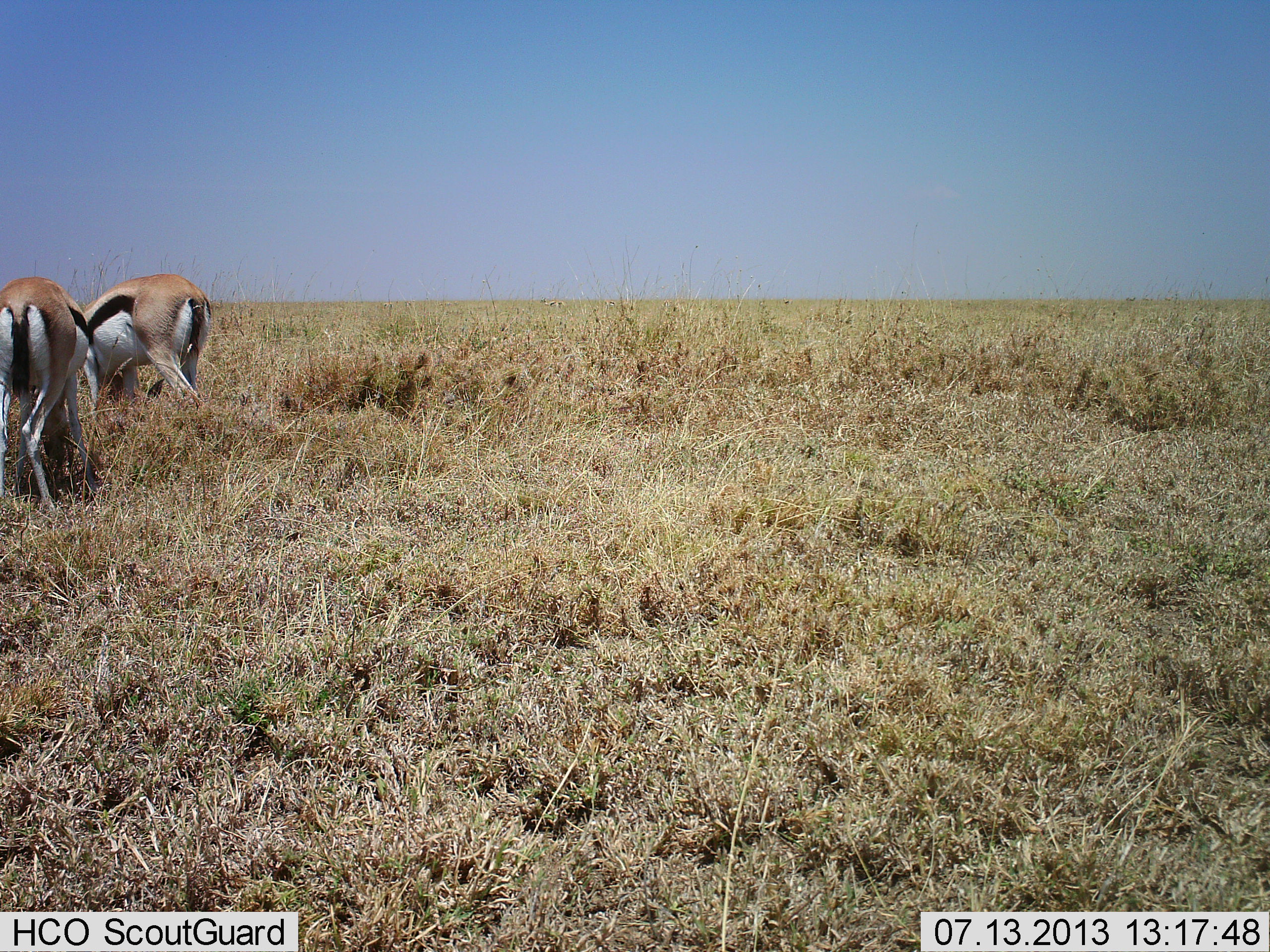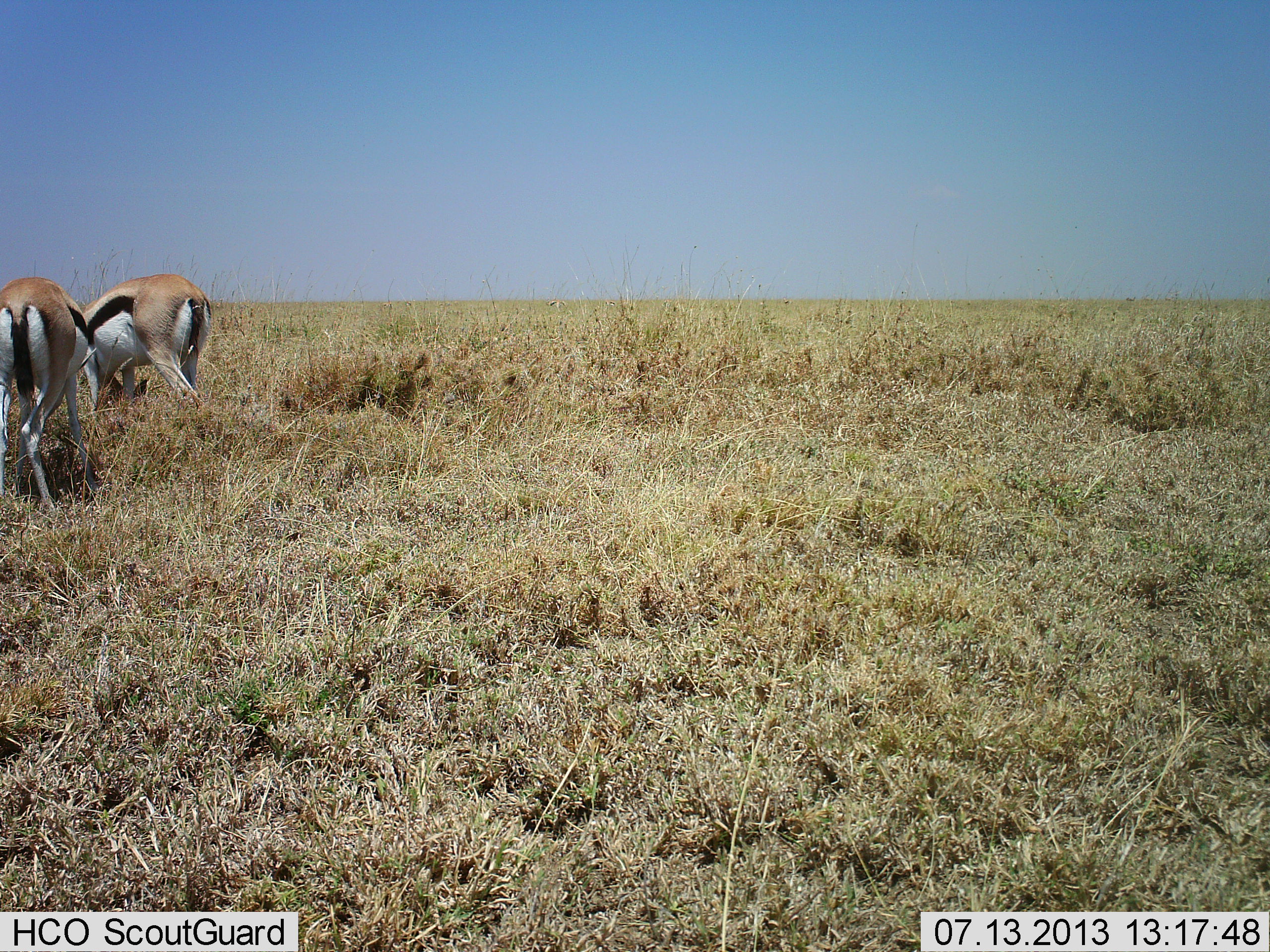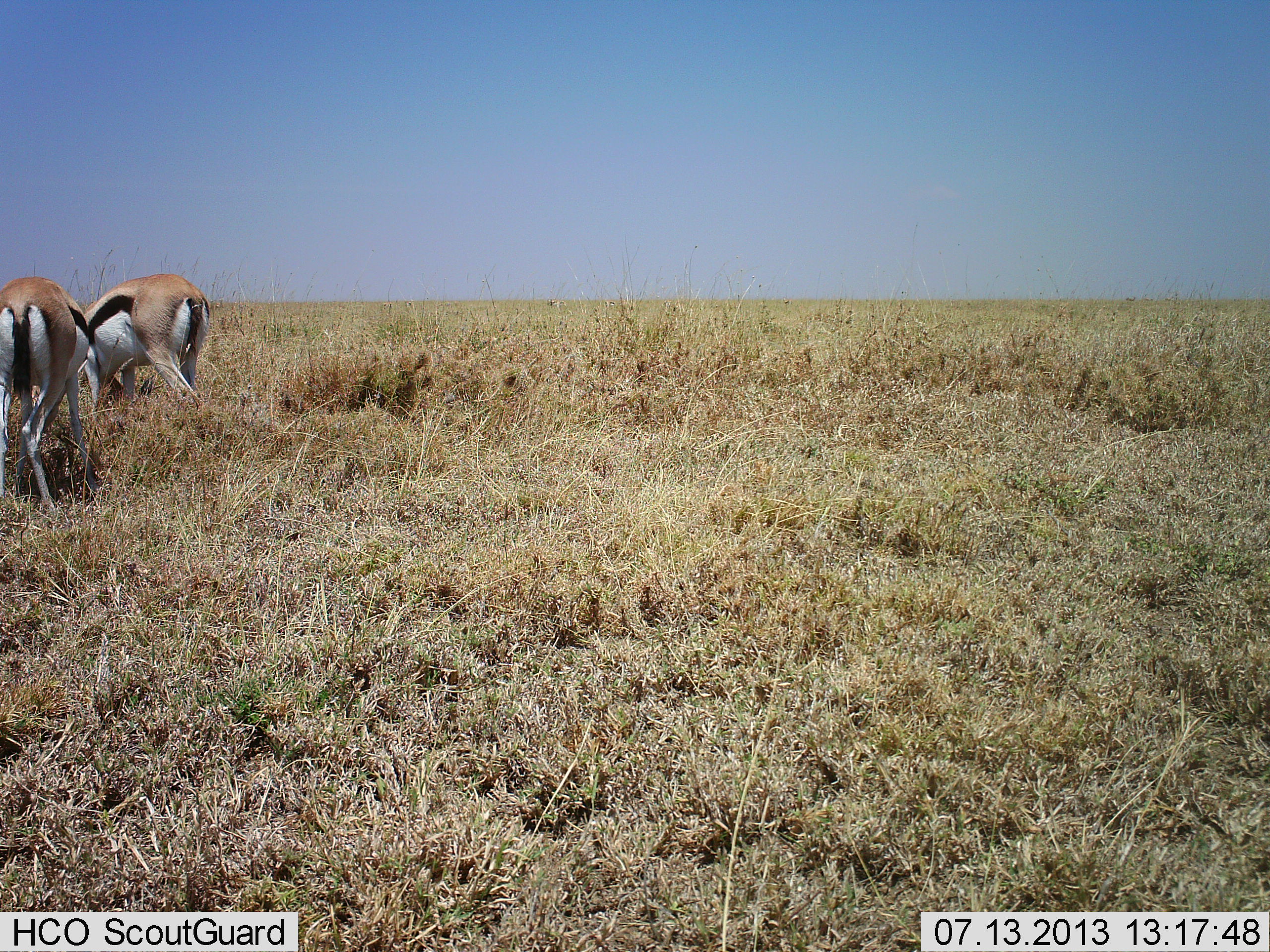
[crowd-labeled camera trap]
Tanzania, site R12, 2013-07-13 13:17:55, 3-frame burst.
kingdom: Animalia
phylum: Chordata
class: Mammalia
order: Artiodactyla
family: Bovidae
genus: Eudorcas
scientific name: Eudorcas thomsonii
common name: thomson's gazelle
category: gazellethomsons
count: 2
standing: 10%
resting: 0%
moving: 10%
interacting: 0%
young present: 0%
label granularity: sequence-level